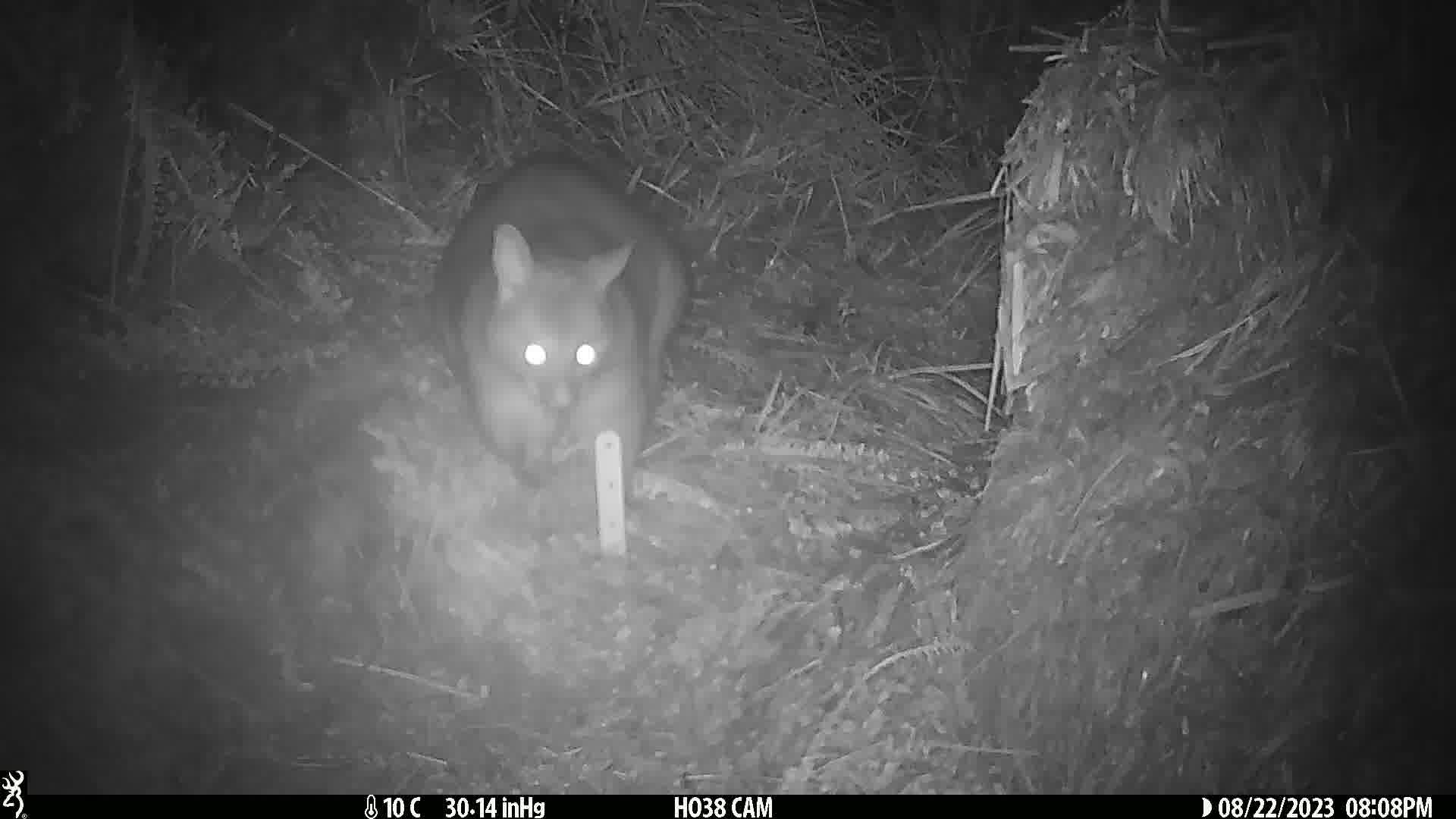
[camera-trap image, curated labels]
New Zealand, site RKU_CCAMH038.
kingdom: Animalia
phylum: Chordata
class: Mammalia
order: Diprotodontia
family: Phalangeridae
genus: Trichosurus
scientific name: Trichosurus vulpecula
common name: common brushtail possum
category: possum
Possum (common brushtail possum) (Trichosurus vulpecula).